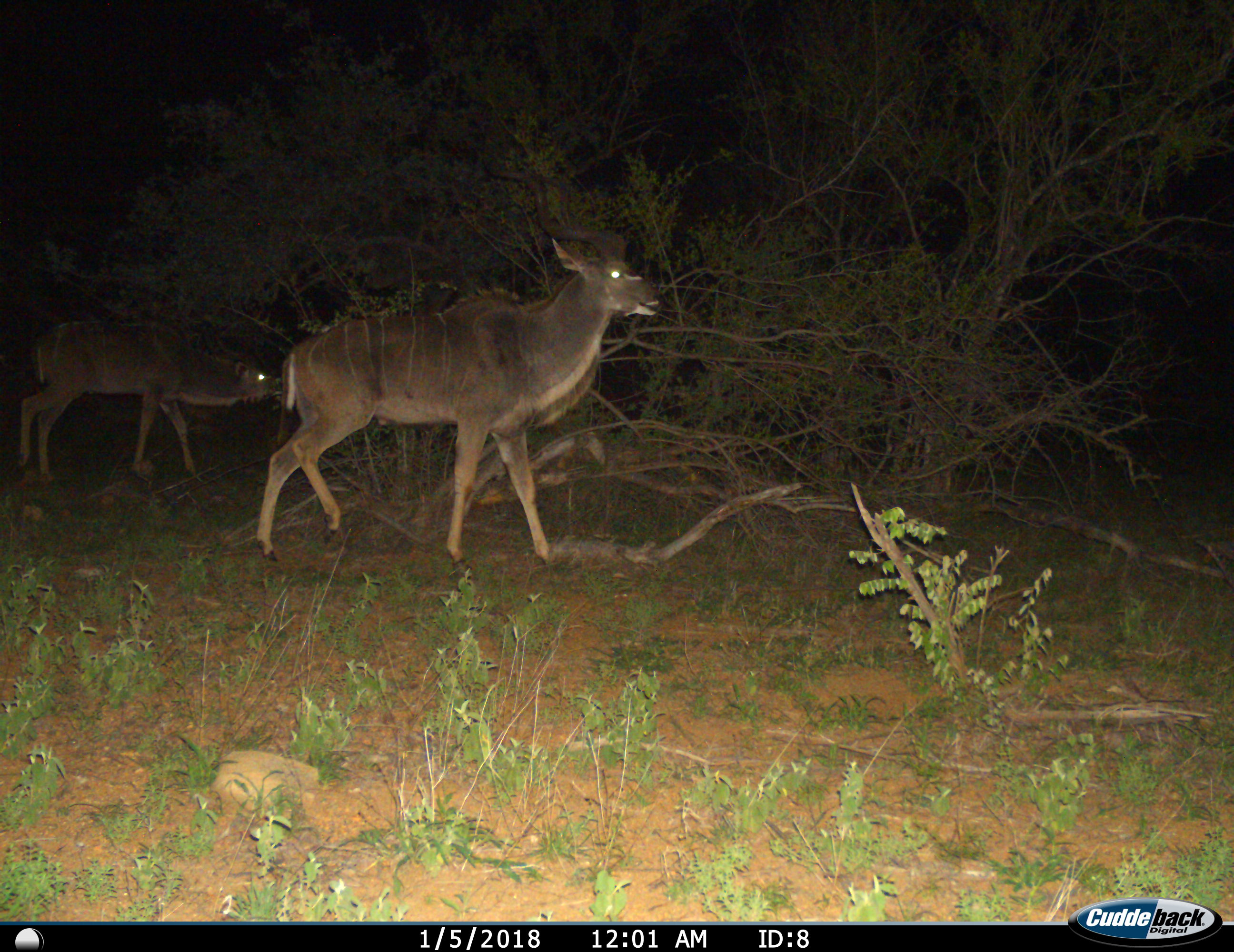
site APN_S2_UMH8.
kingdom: Animalia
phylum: Chordata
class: Mammalia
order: Artiodactyla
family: Bovidae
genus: Tragelaphus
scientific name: Tragelaphus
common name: kudu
Kudu (Tragelaphus), count 2. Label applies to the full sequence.